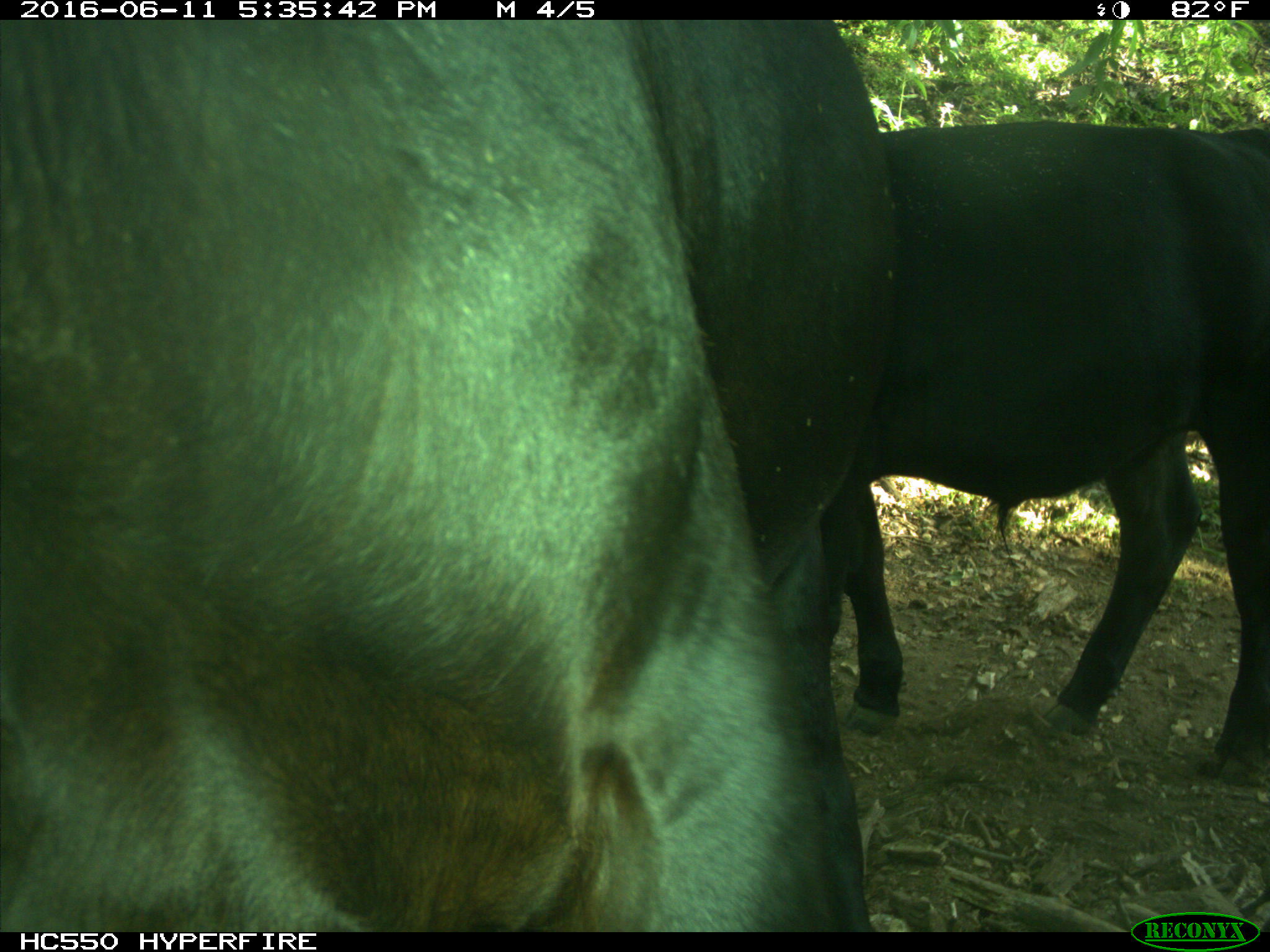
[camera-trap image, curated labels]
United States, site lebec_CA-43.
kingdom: Animalia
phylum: Chordata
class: Mammalia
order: Artiodactyla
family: Bovidae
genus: Bos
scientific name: Bos taurus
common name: domestic cow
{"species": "Bos taurus (domestic cow)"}